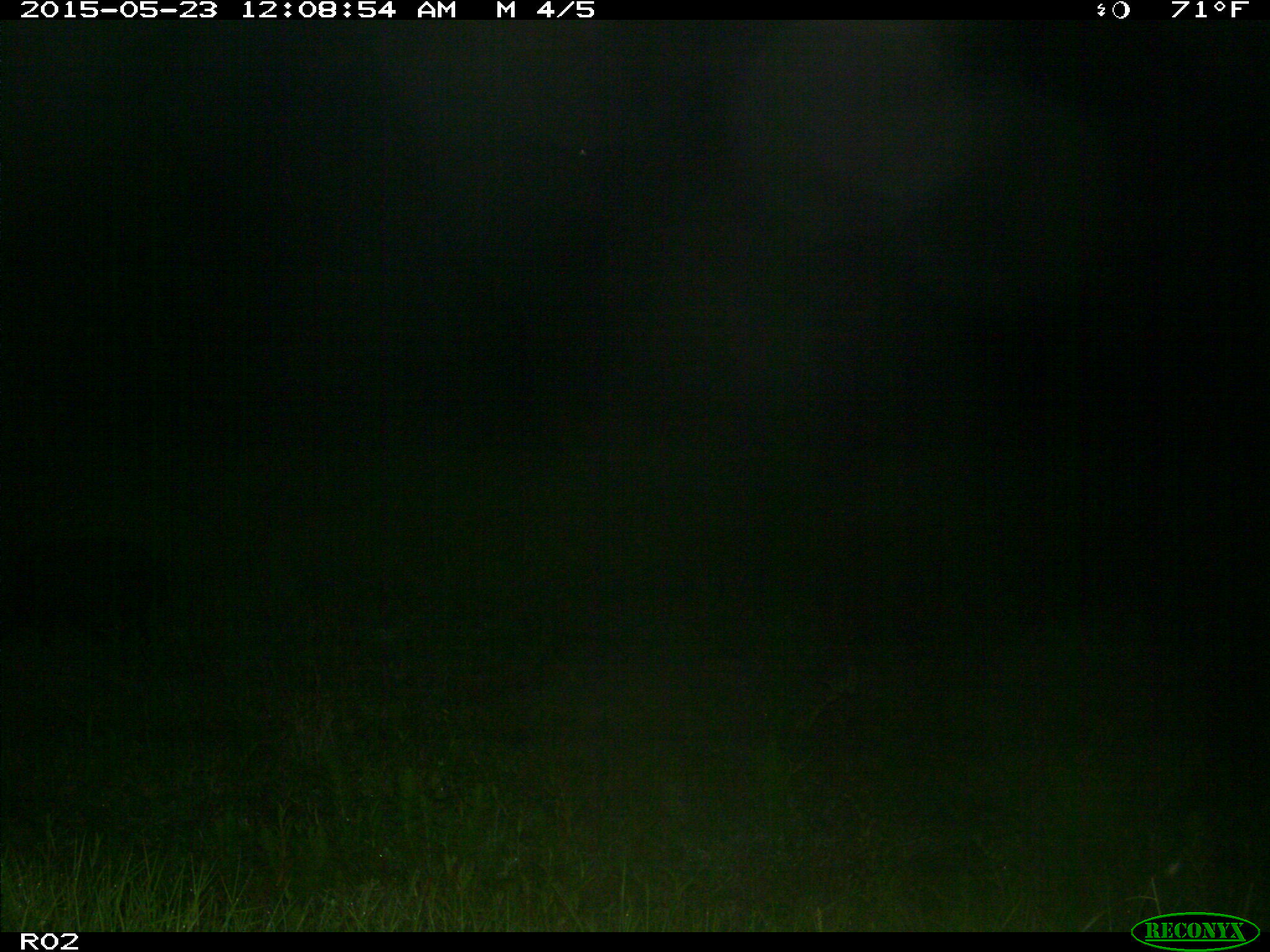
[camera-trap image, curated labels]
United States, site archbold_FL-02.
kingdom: Animalia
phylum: Chordata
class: Mammalia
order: Artiodactyla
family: Suidae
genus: Sus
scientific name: Sus scrofa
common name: wild boar